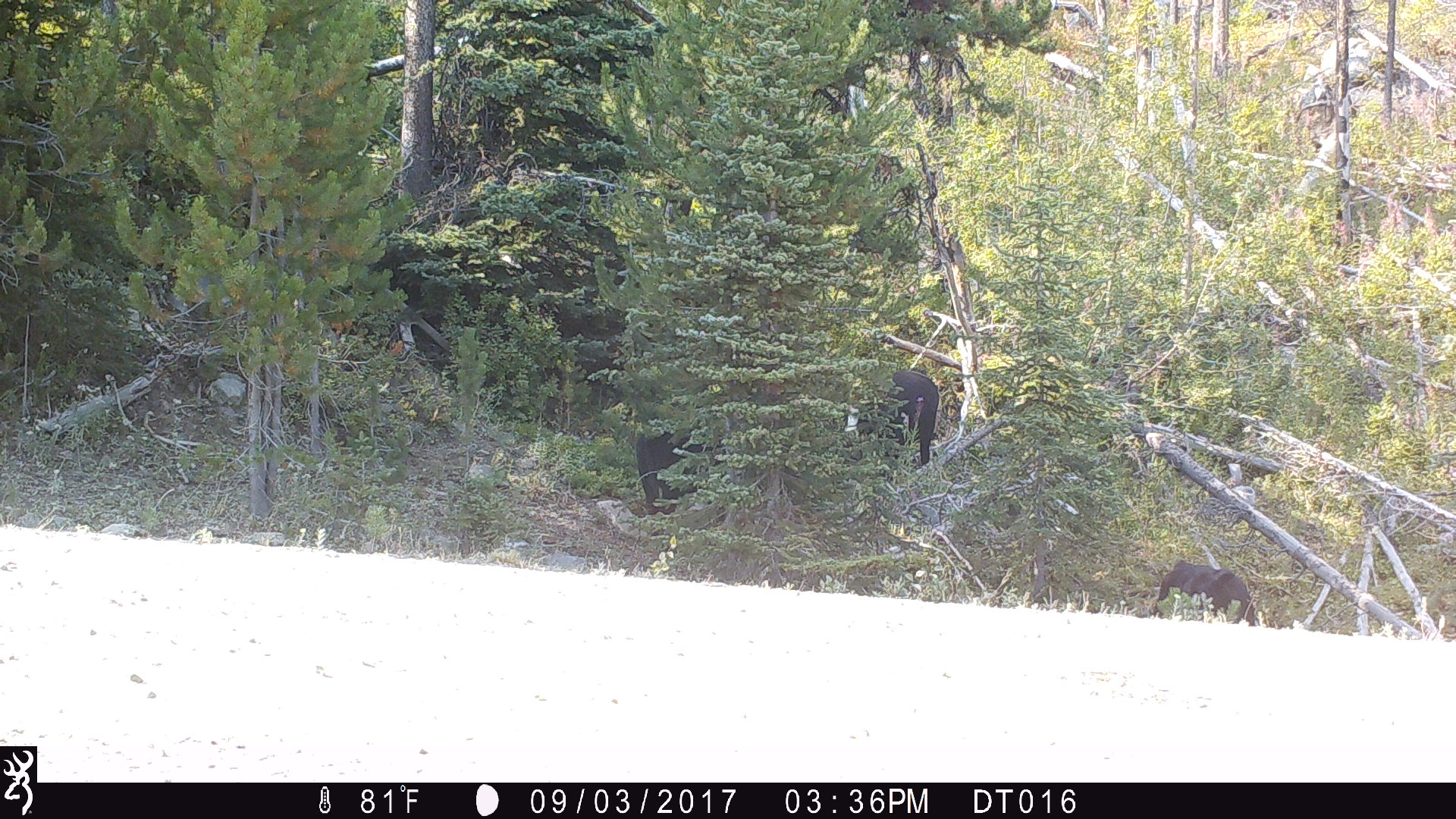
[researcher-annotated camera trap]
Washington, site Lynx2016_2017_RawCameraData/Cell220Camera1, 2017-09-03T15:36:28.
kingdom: Animalia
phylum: Chordata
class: Mammalia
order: Artiodactyla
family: Bovidae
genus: Bos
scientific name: Bos taurus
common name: domestic cattle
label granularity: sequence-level